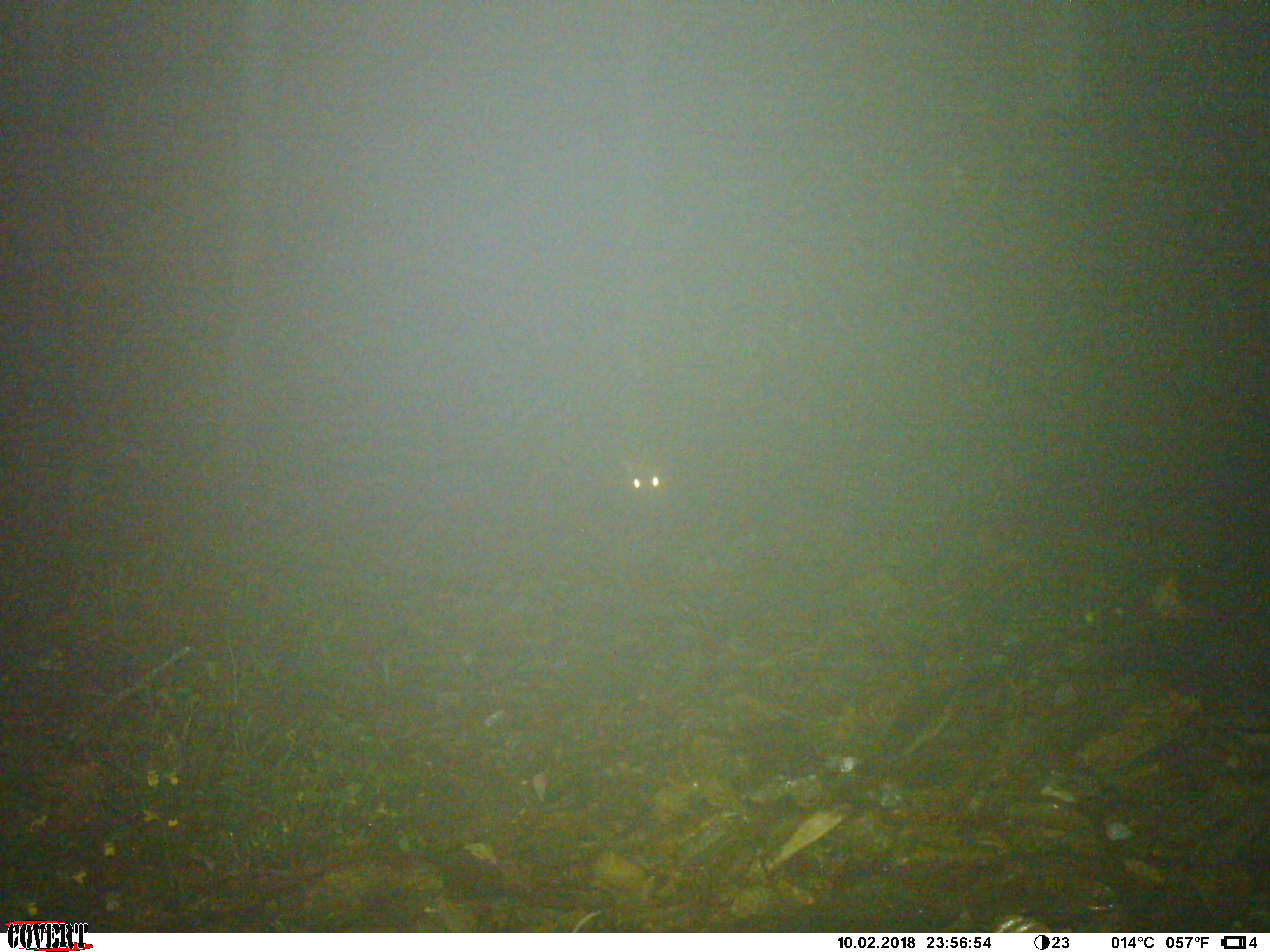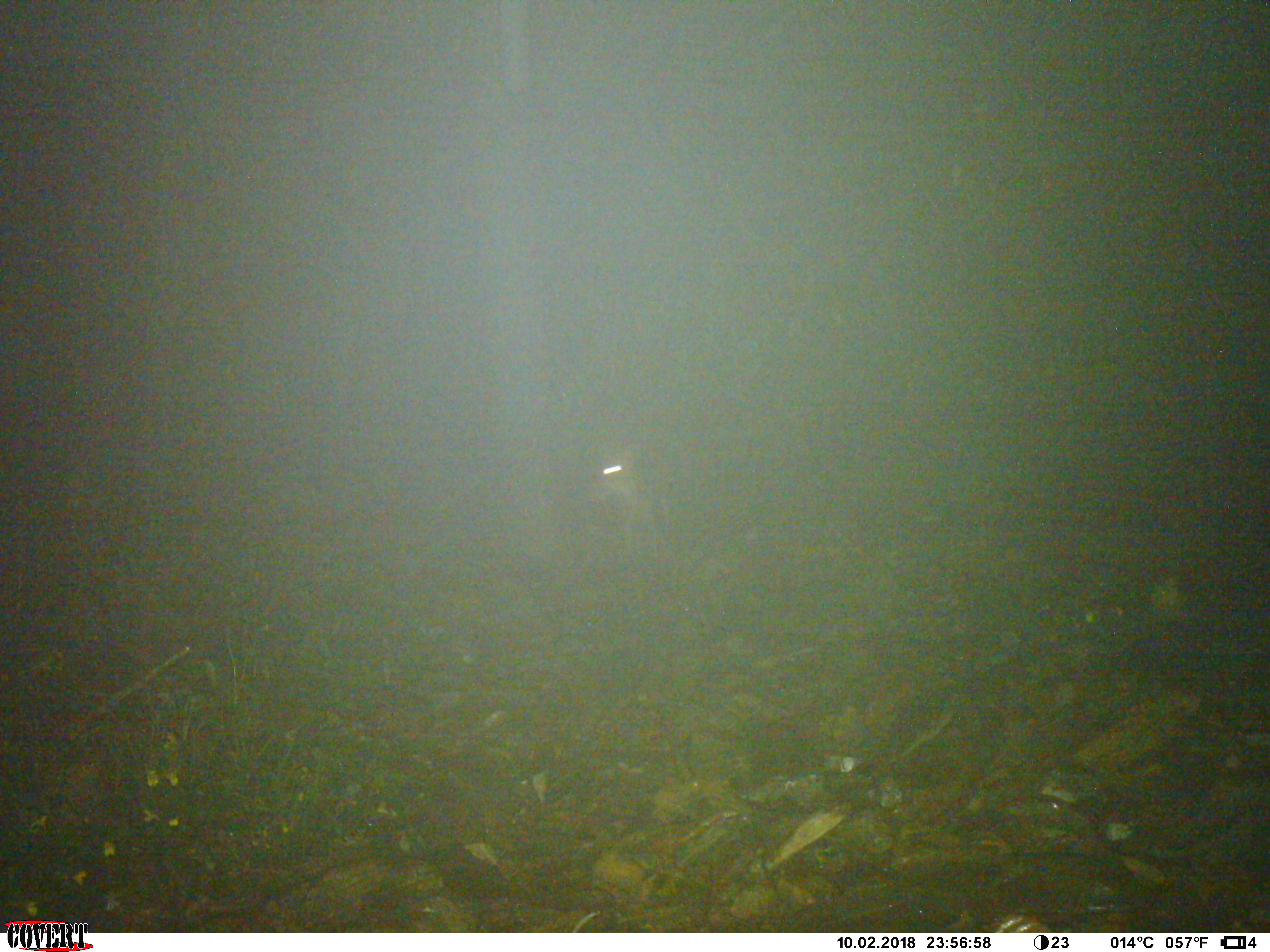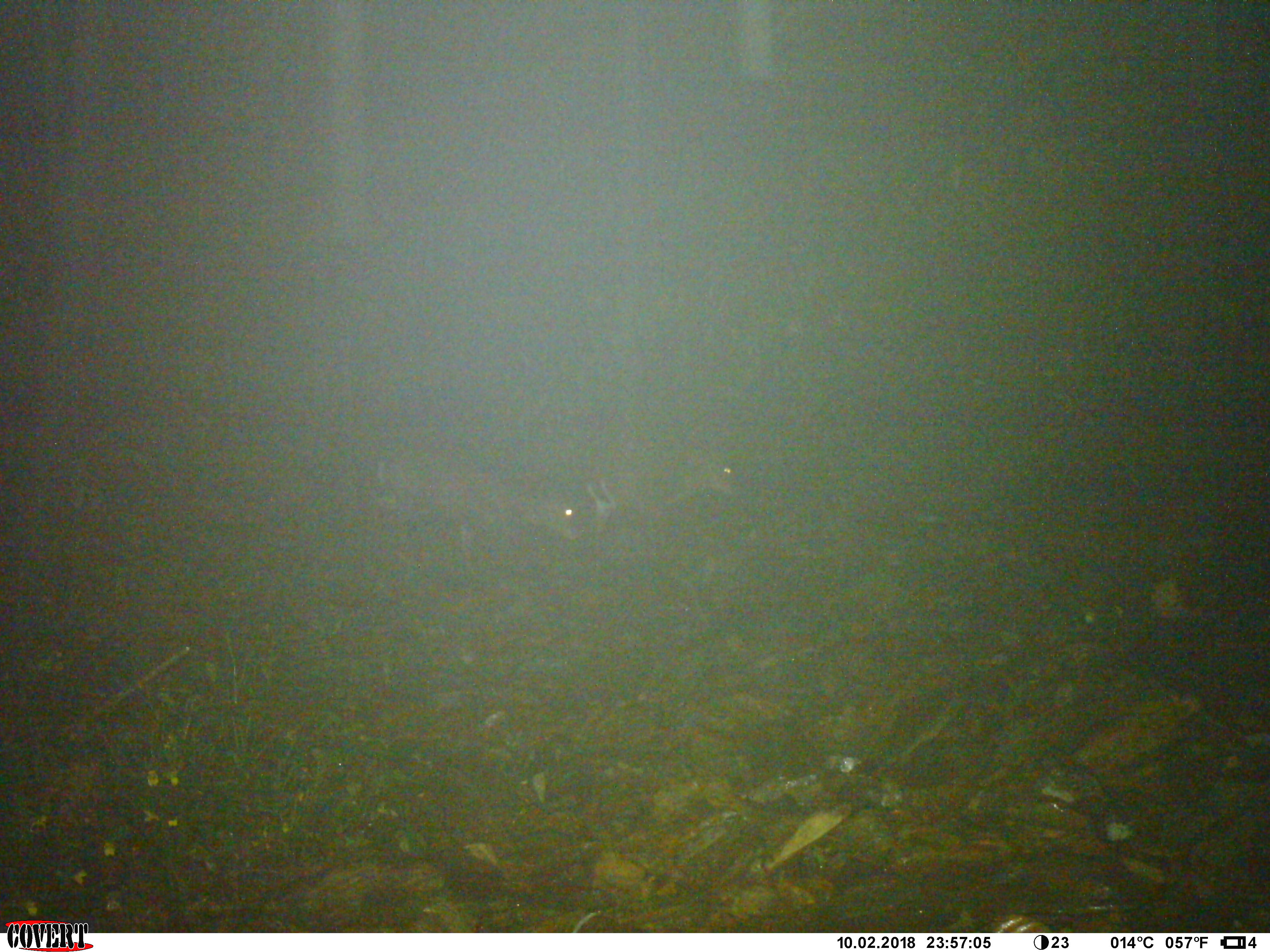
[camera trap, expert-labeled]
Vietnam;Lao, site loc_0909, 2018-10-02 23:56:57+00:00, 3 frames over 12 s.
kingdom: Animalia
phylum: Chordata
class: Mammalia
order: Artiodactyla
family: Cervidae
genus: Muntiacus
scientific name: Muntiacus rooseveltorum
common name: roosevelt's muntjac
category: roosevelts muntjac group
Roosevelts muntjac group (roosevelt's muntjac) (Muntiacus rooseveltorum). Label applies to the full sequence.